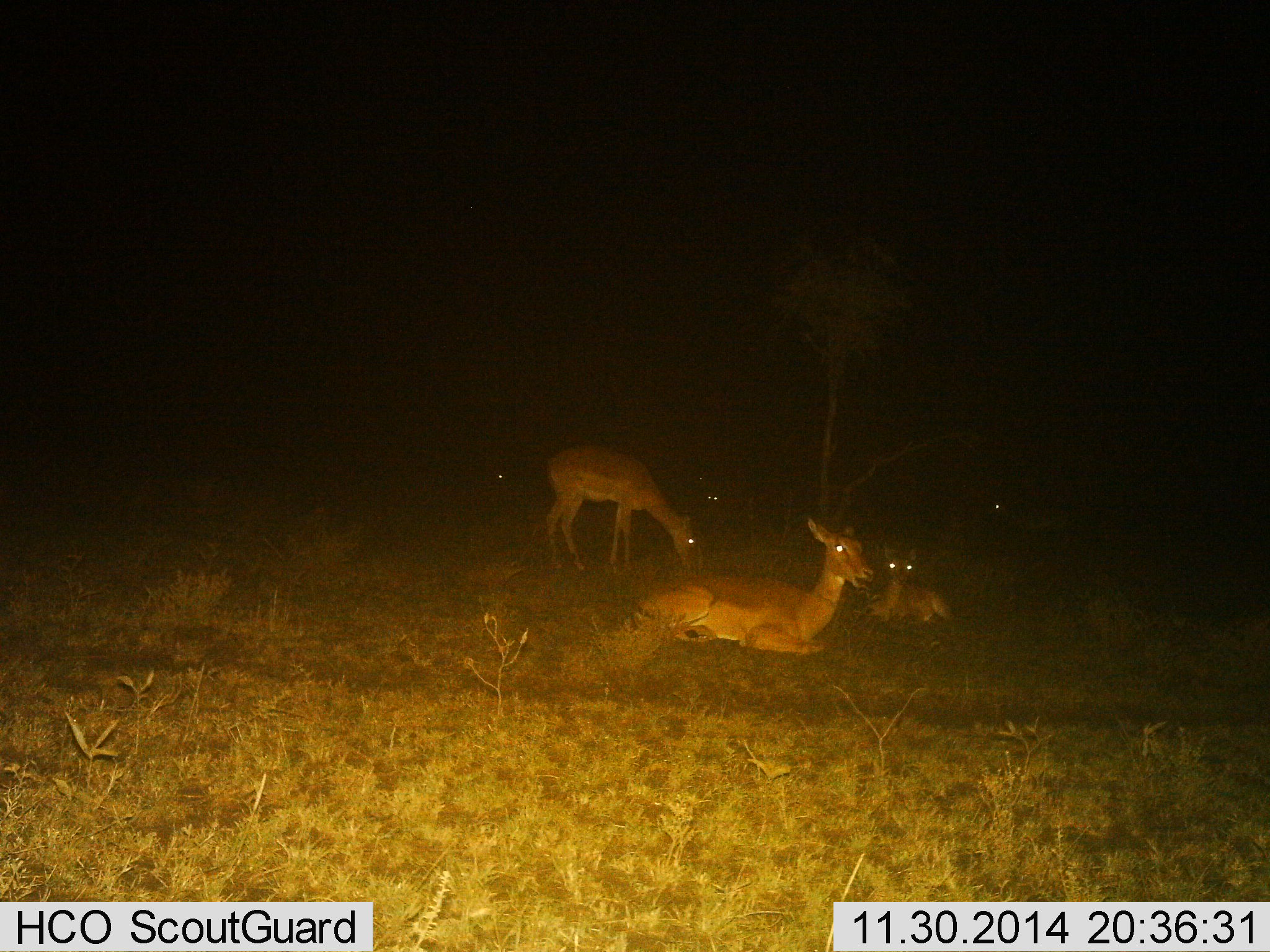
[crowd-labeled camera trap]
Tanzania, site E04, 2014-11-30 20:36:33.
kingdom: Animalia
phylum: Chordata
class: Mammalia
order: Artiodactyla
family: Bovidae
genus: Aepyceros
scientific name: Aepyceros melampus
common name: impala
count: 6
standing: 40%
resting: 100%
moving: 0%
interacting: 0%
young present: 30%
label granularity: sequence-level